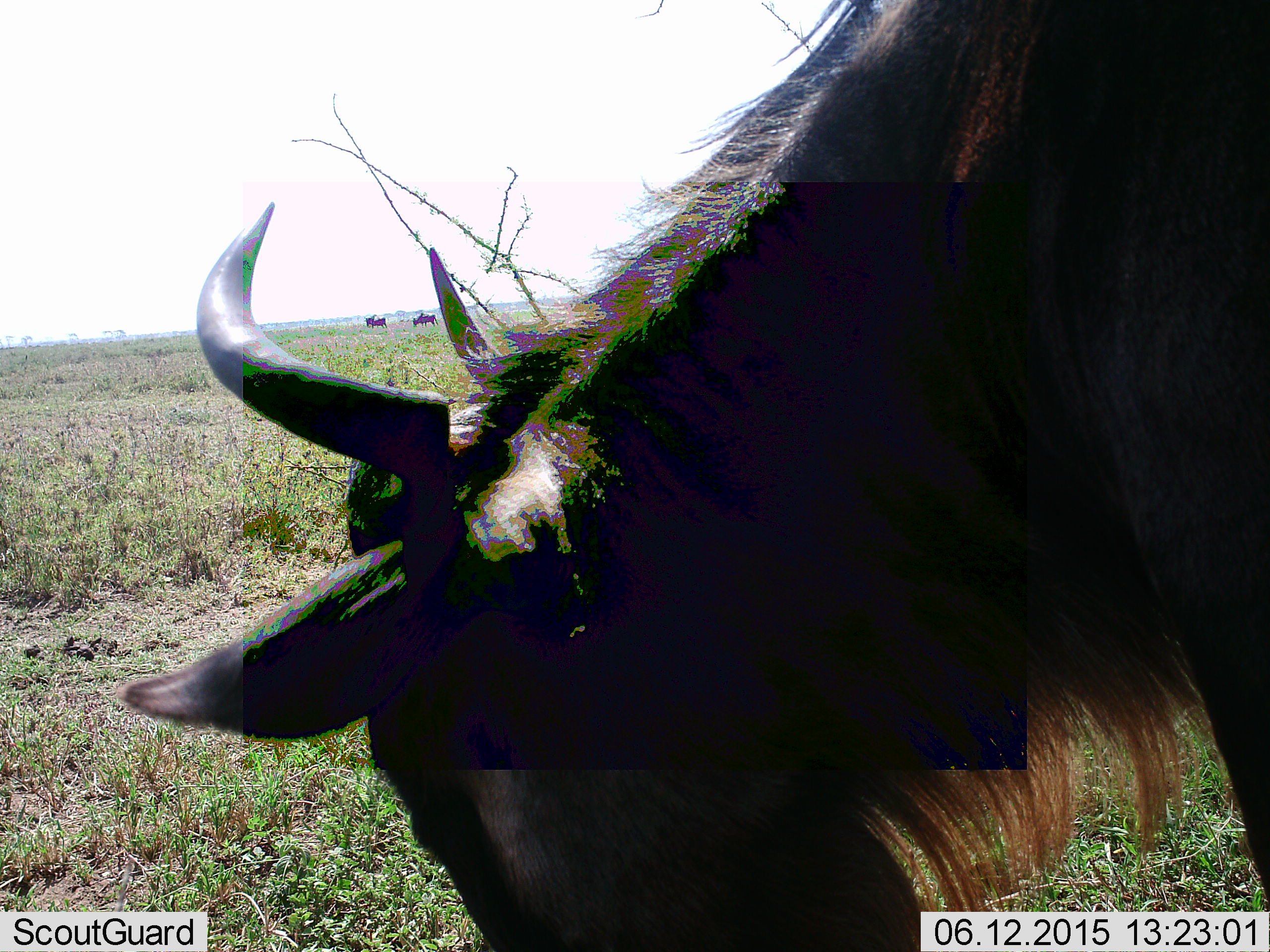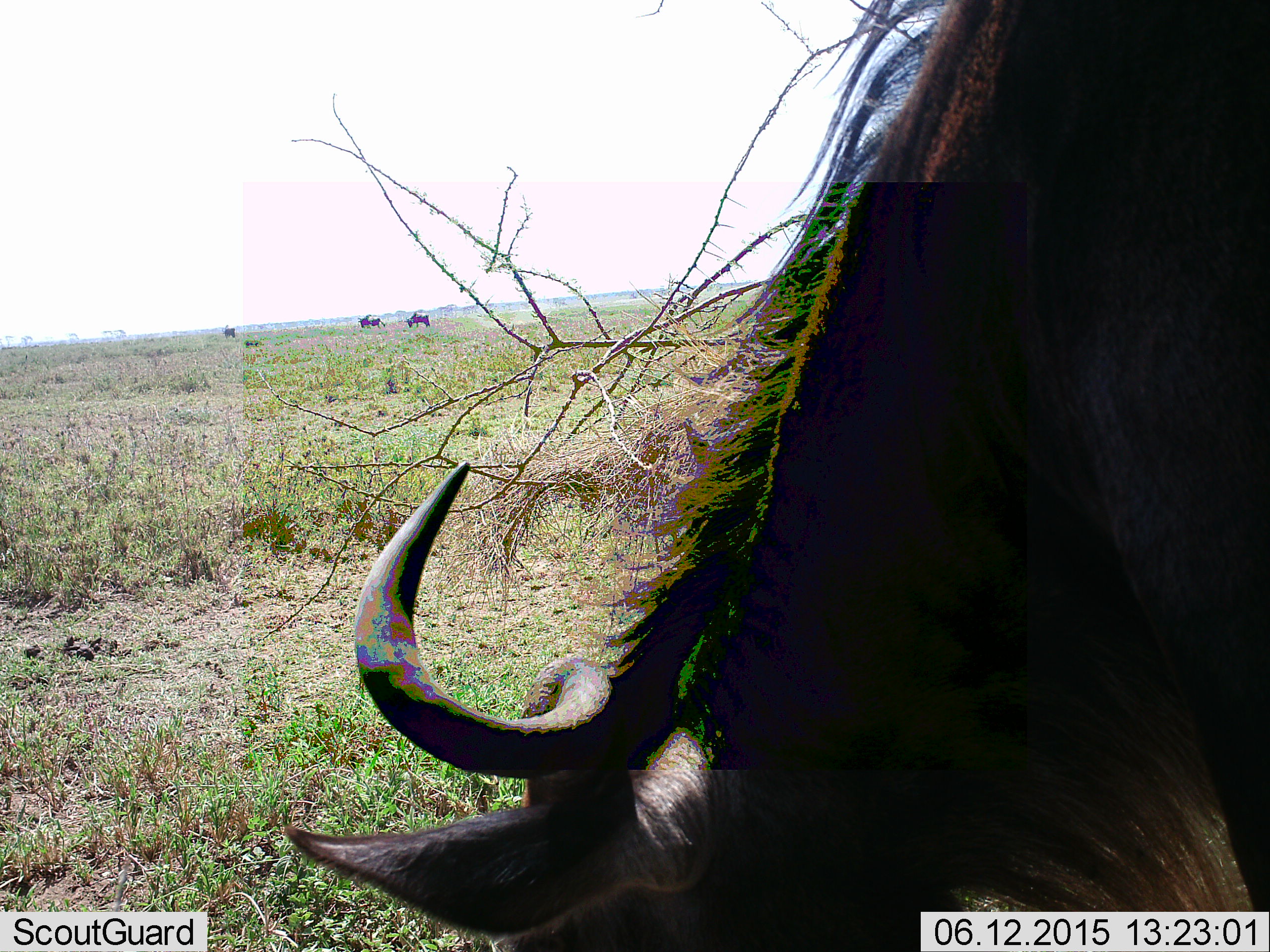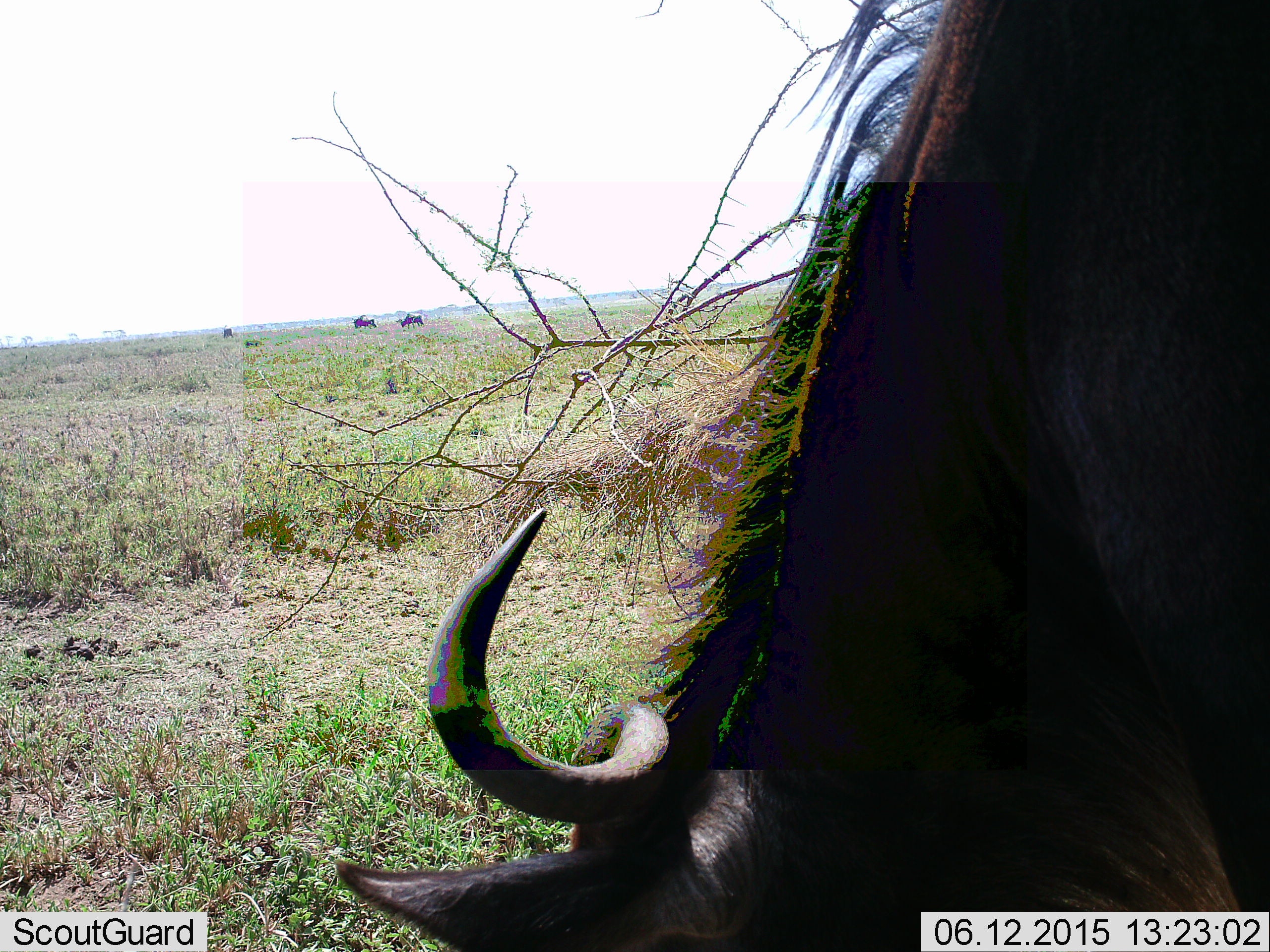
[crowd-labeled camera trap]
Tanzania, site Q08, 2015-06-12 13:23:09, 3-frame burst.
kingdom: Animalia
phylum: Chordata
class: Mammalia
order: Artiodactyla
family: Bovidae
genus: Connochaetes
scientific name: Connochaetes taurinus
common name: blue wildebeest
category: wildebeest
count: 3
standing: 33%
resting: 11%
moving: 56%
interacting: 0%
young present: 0%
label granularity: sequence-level